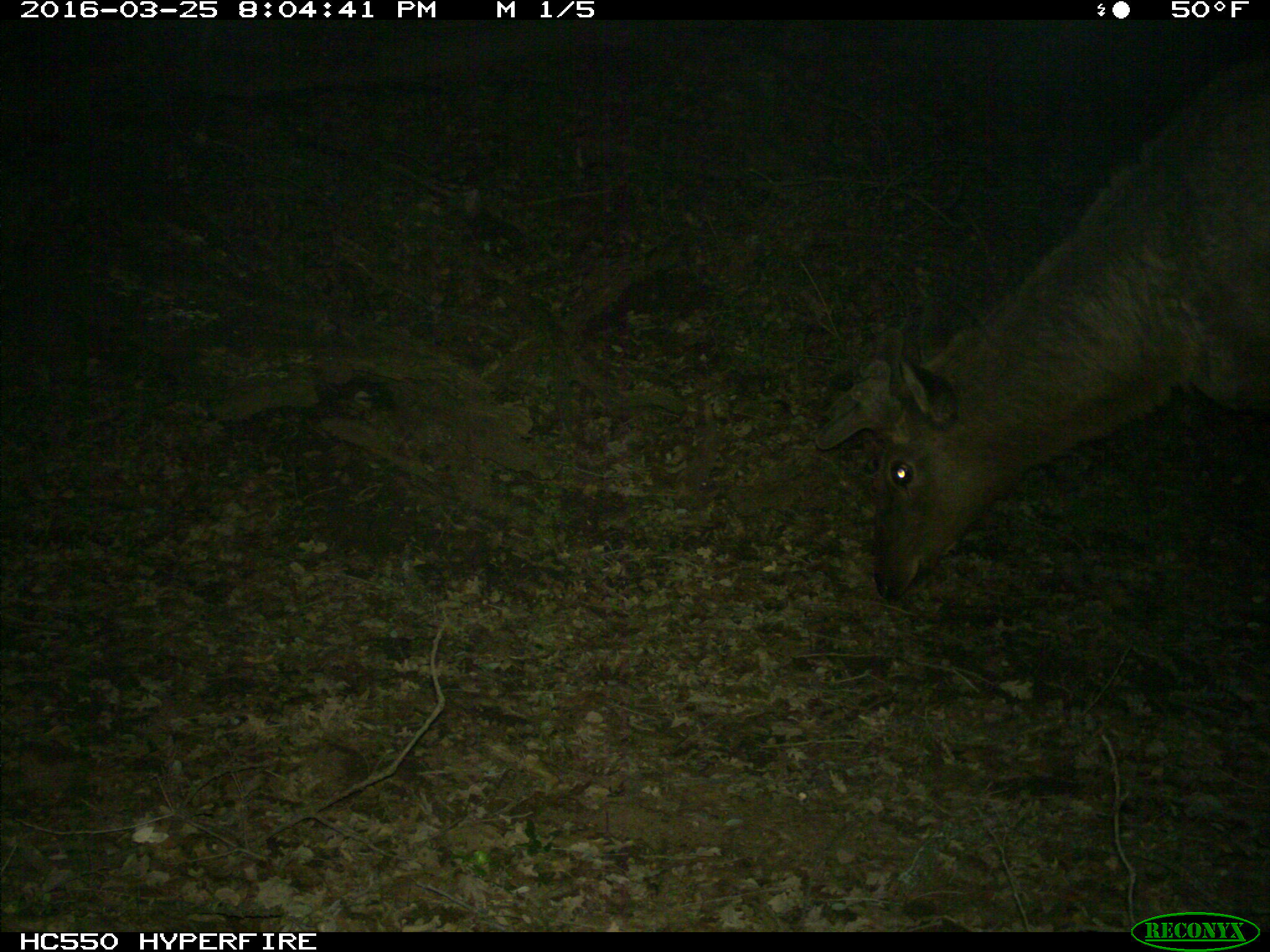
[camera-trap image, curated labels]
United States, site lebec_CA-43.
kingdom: Animalia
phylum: Chordata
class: Mammalia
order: Artiodactyla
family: Cervidae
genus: Cervus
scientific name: Cervus canadensis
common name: elk